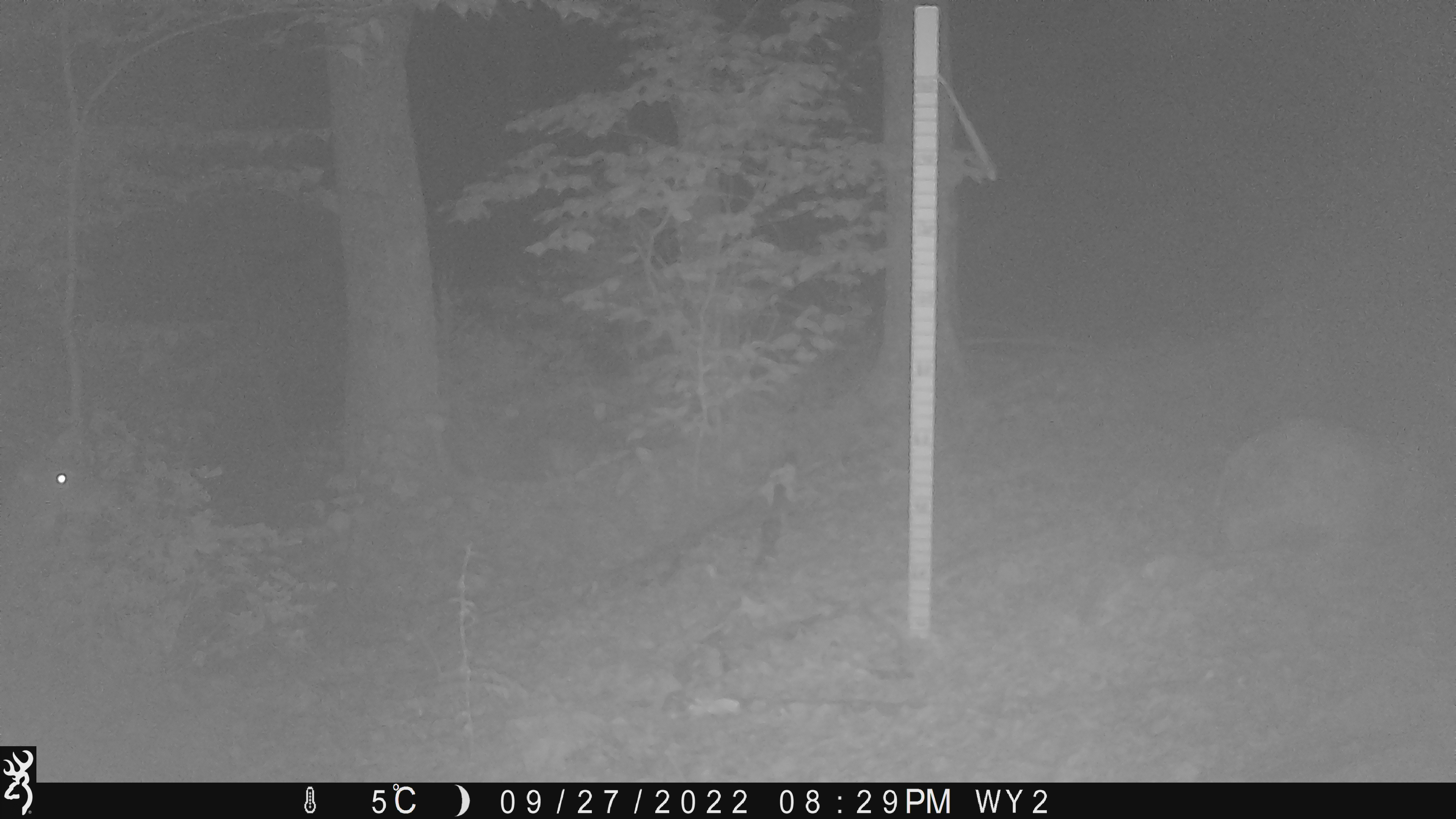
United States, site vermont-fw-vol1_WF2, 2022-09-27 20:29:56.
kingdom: Animalia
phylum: Chordata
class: Mammalia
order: Artiodactyla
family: Cervidae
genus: Odocoileus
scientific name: Odocoileus virginianus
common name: white-tailed deer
White-tailed deer (Odocoileus virginianus).